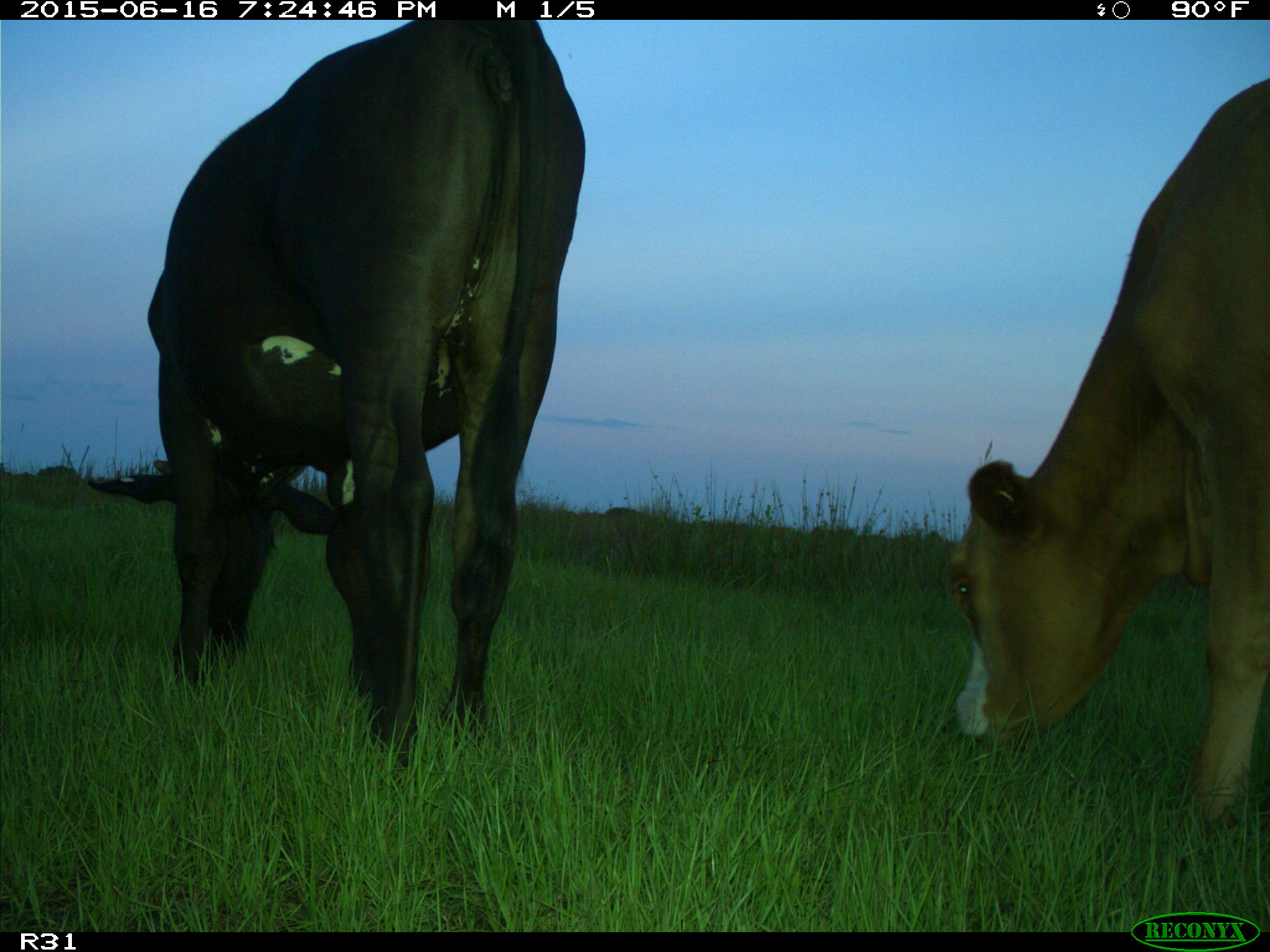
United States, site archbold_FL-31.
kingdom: Animalia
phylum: Chordata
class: Mammalia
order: Artiodactyla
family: Bovidae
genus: Bos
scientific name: Bos taurus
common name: domestic cow